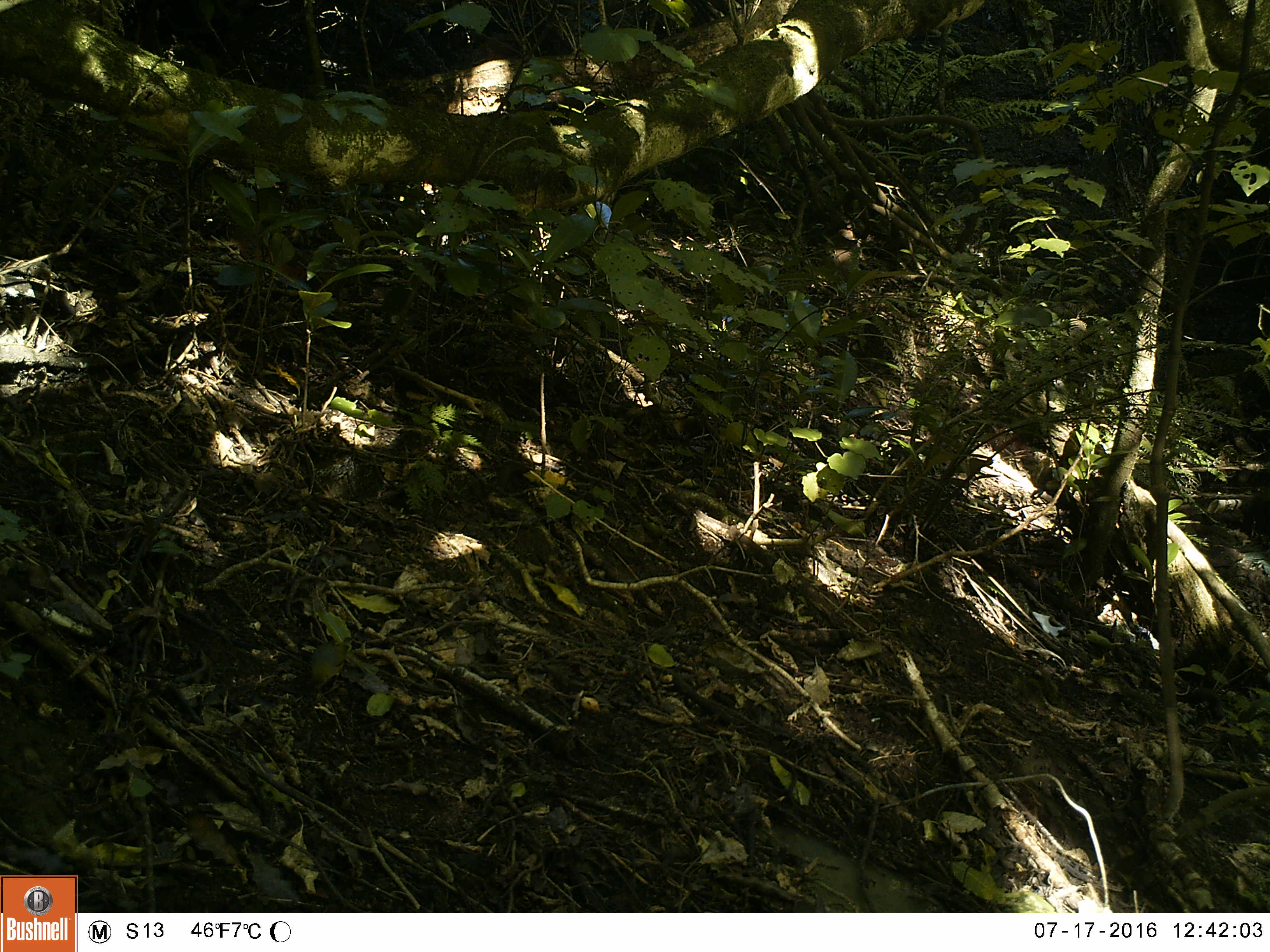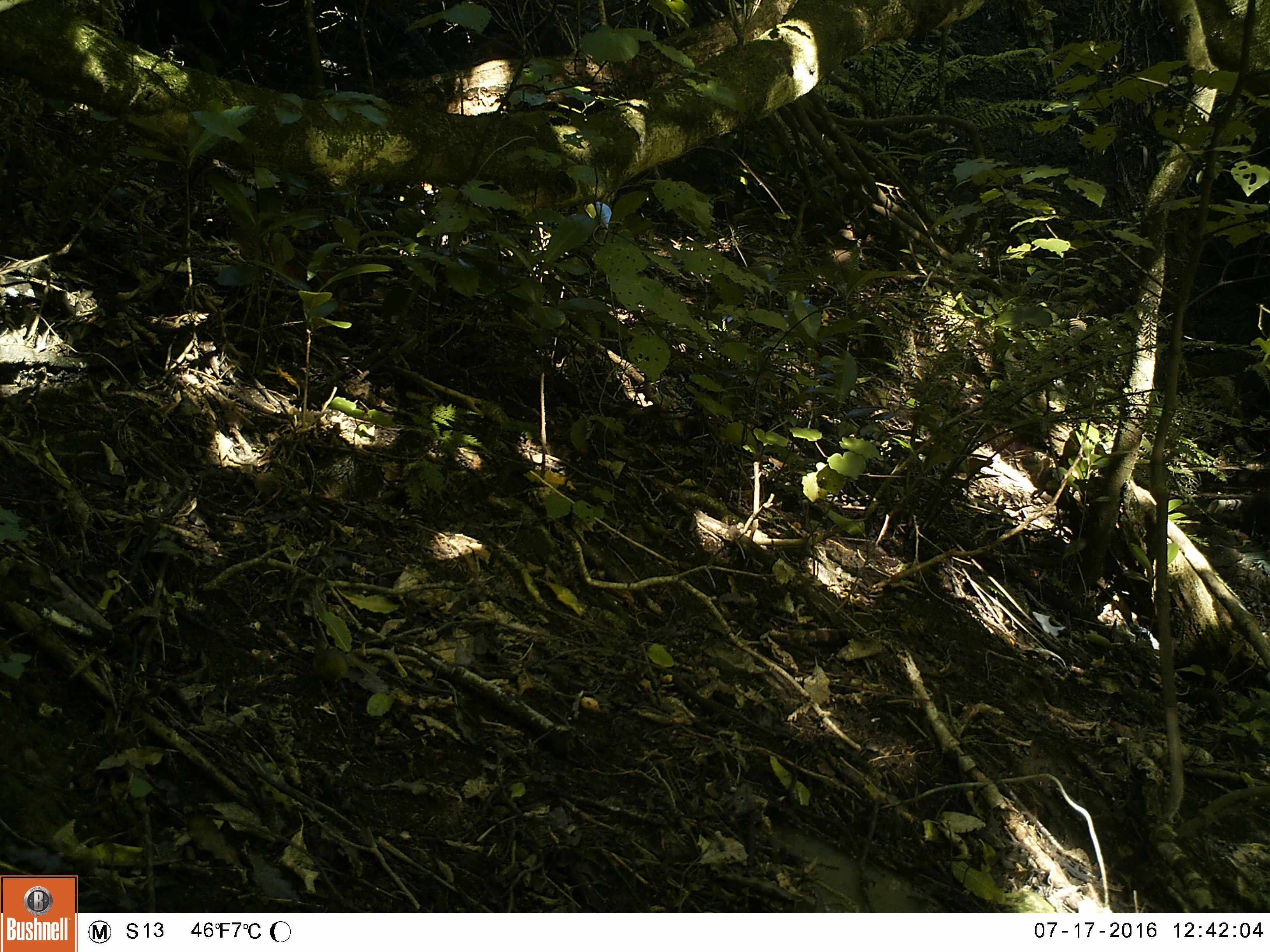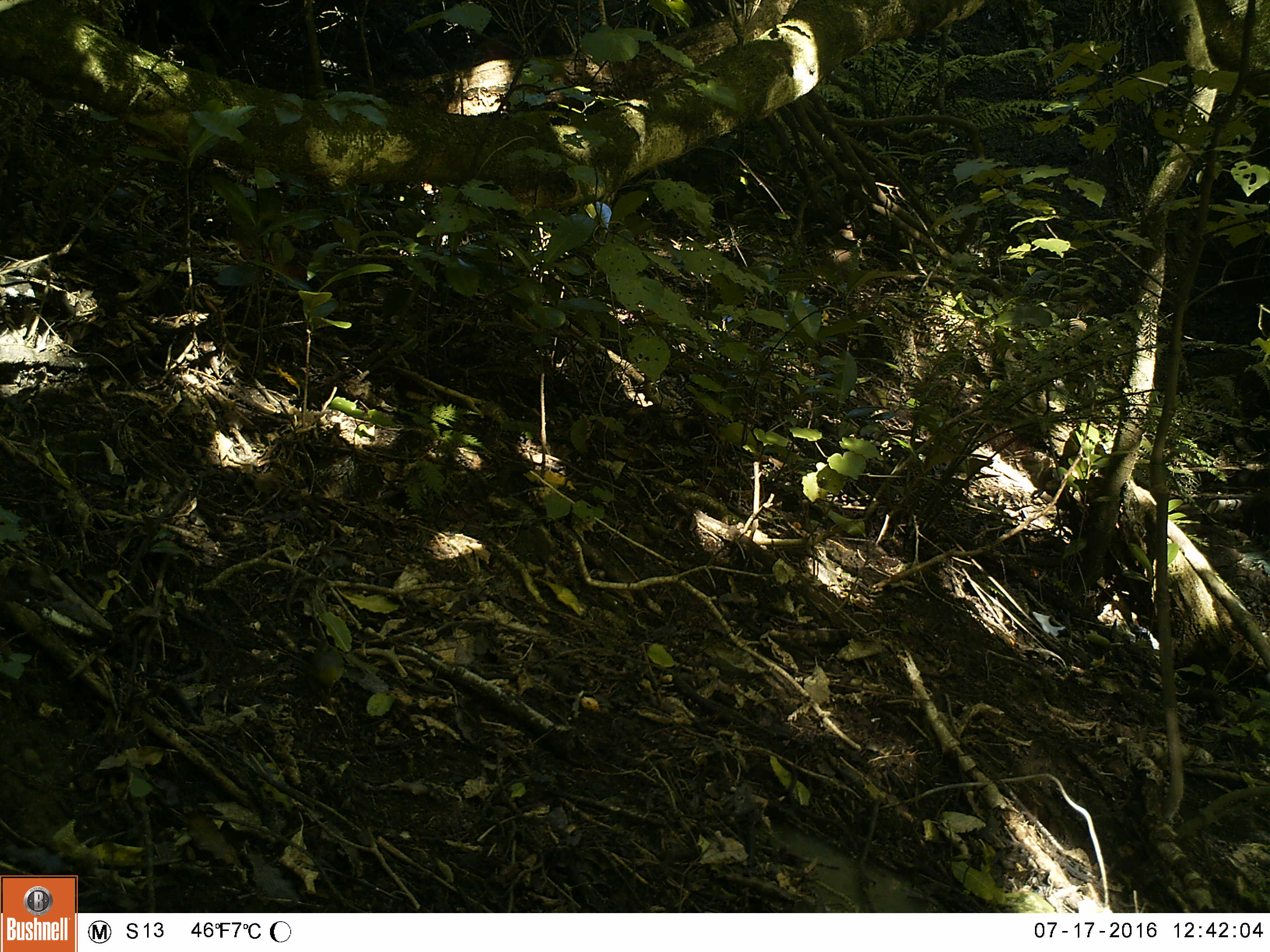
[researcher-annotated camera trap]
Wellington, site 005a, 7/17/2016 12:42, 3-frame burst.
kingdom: Animalia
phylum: Chordata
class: Aves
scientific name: Aves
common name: bird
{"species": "bird (Aves)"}